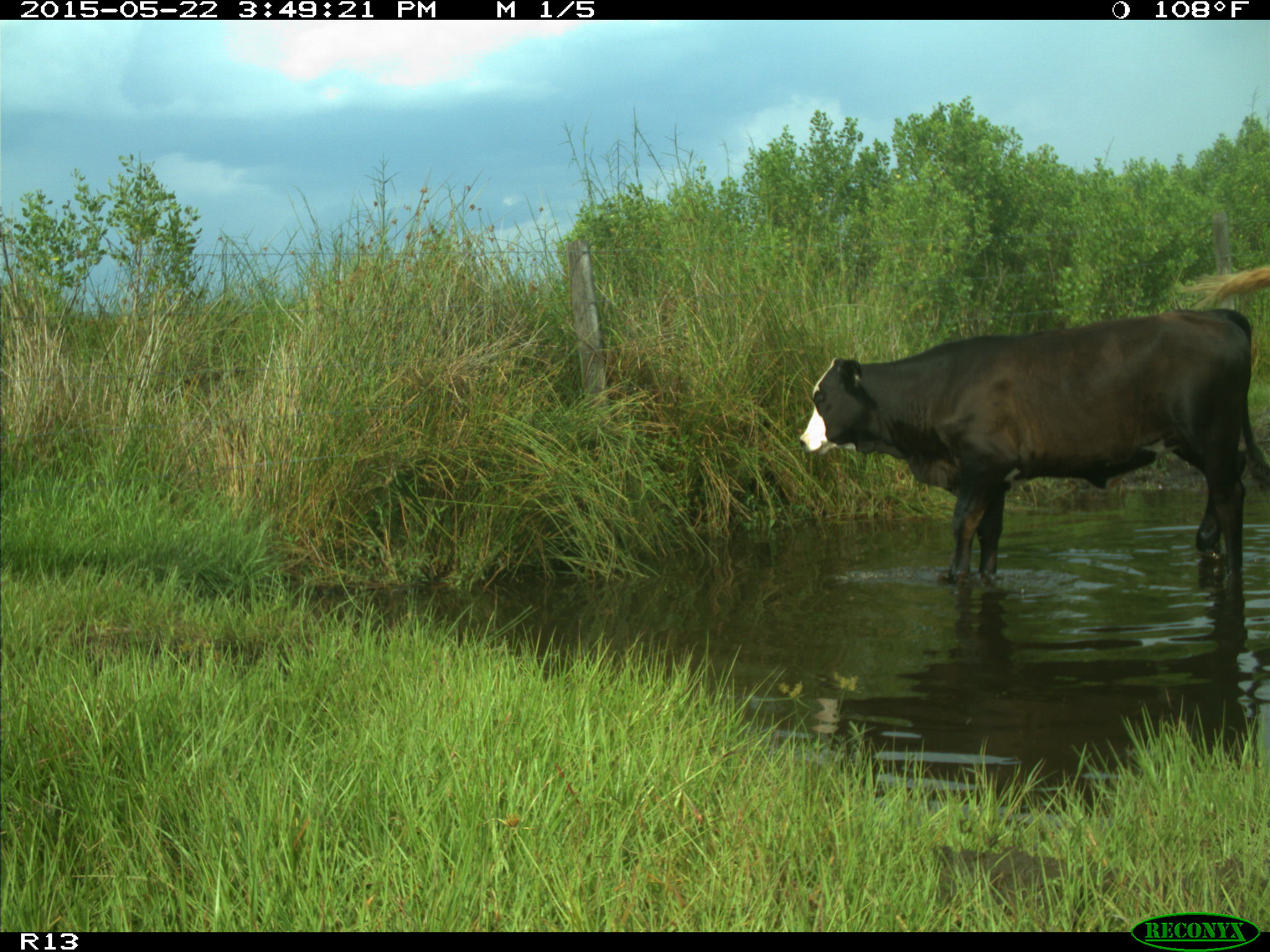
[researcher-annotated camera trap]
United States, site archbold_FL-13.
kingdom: Animalia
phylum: Chordata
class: Mammalia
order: Artiodactyla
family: Bovidae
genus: Bos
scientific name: Bos taurus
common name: domestic cow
Bos taurus (domestic cow).